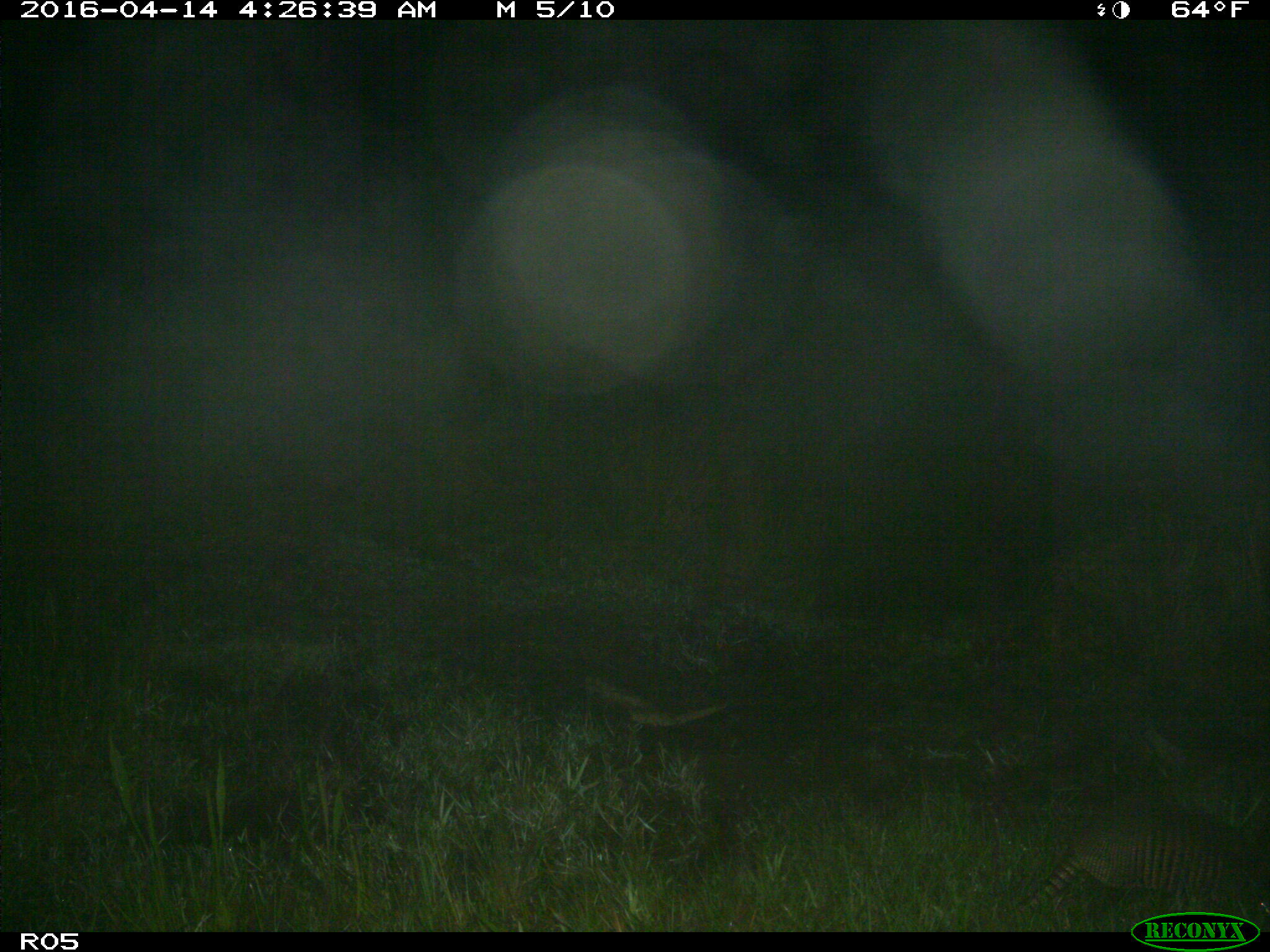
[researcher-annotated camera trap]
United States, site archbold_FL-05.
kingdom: Animalia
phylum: Chordata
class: Mammalia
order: Cingulata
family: Dasypodidae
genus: Dasypus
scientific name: Dasypus novemcinctus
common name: nine-banded armadillo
Dasypus novemcinctus (nine-banded armadillo).